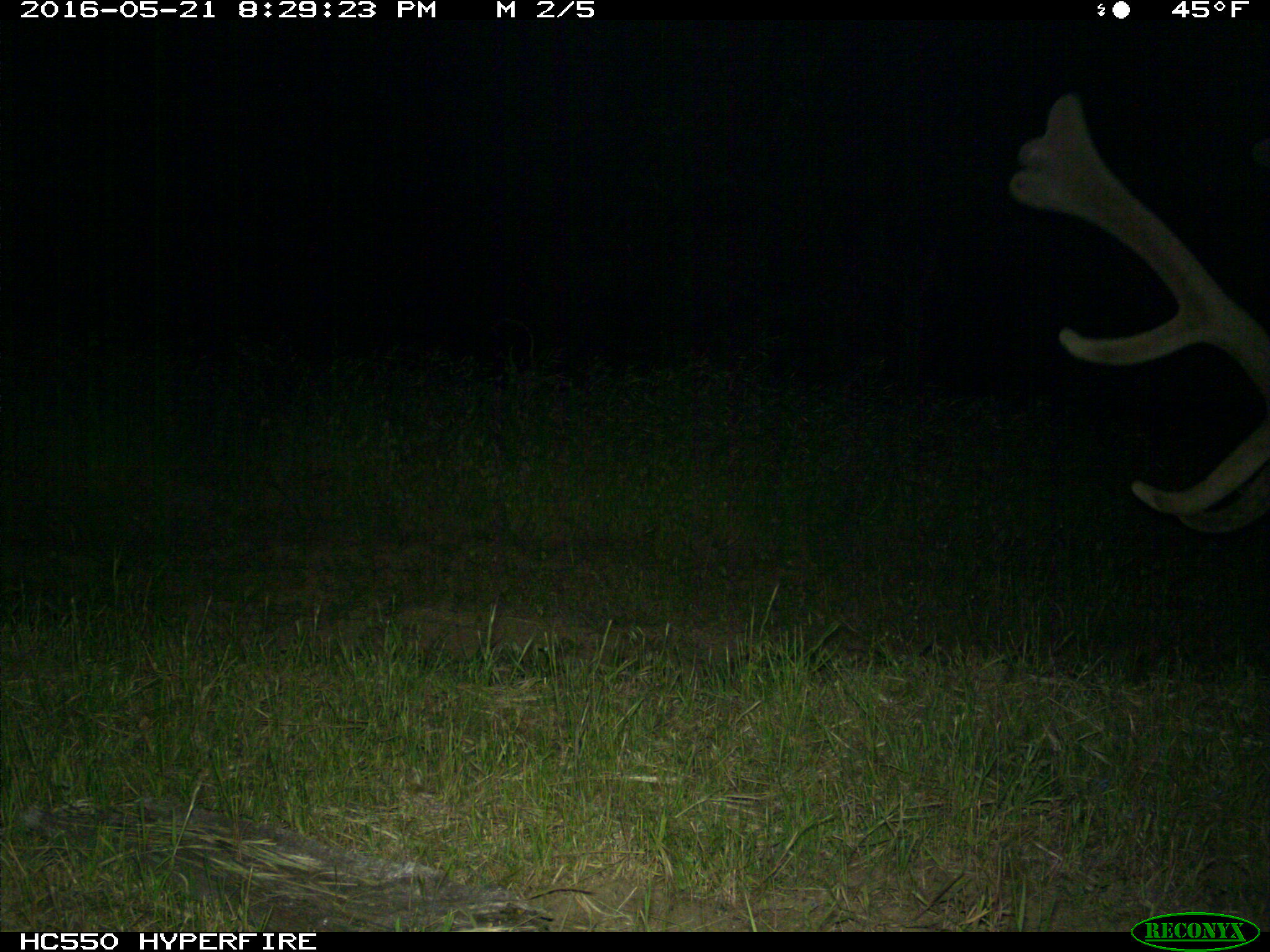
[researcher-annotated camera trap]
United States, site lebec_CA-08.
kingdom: Animalia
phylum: Chordata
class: Mammalia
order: Artiodactyla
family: Cervidae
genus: Cervus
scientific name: Cervus canadensis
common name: elk